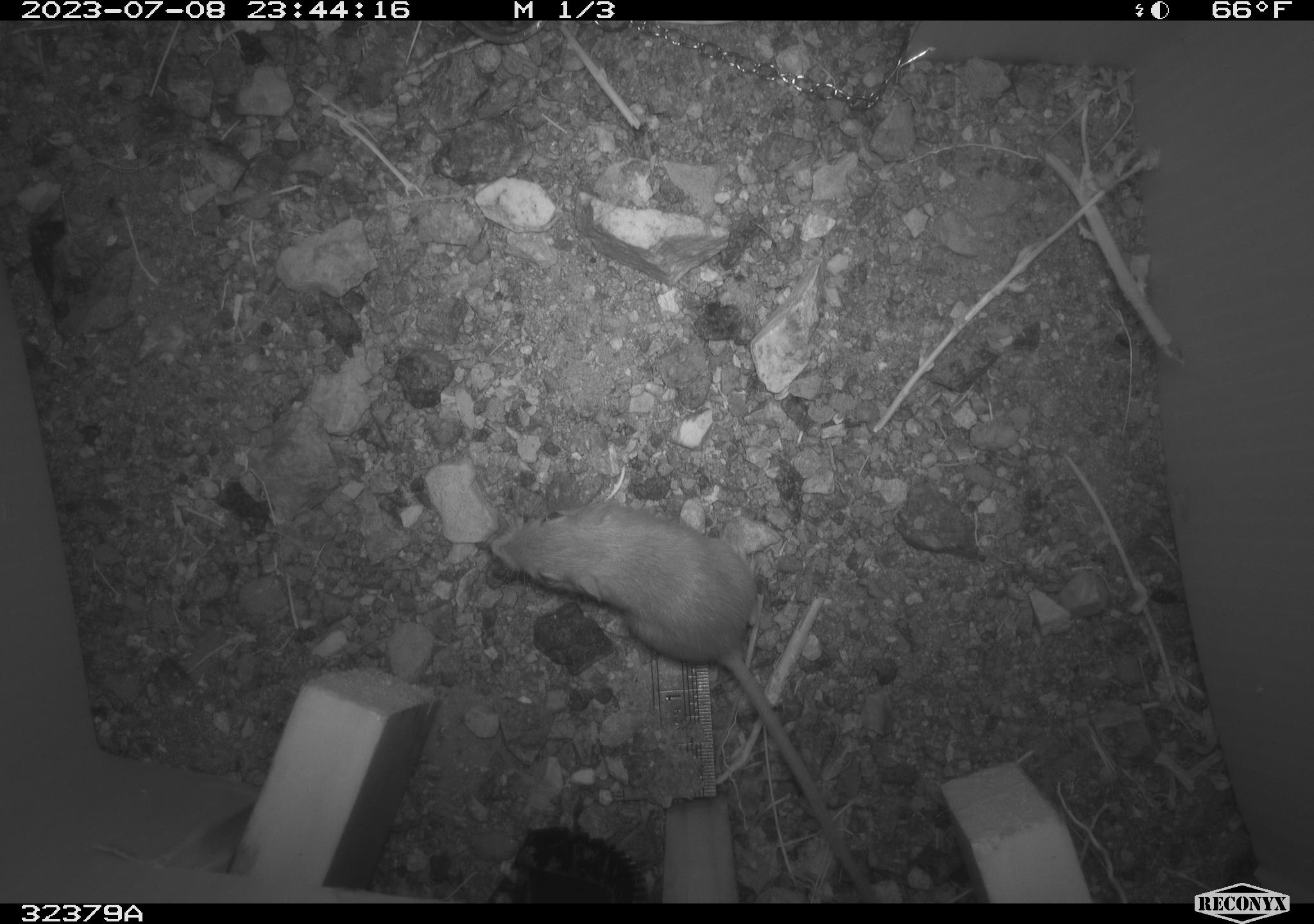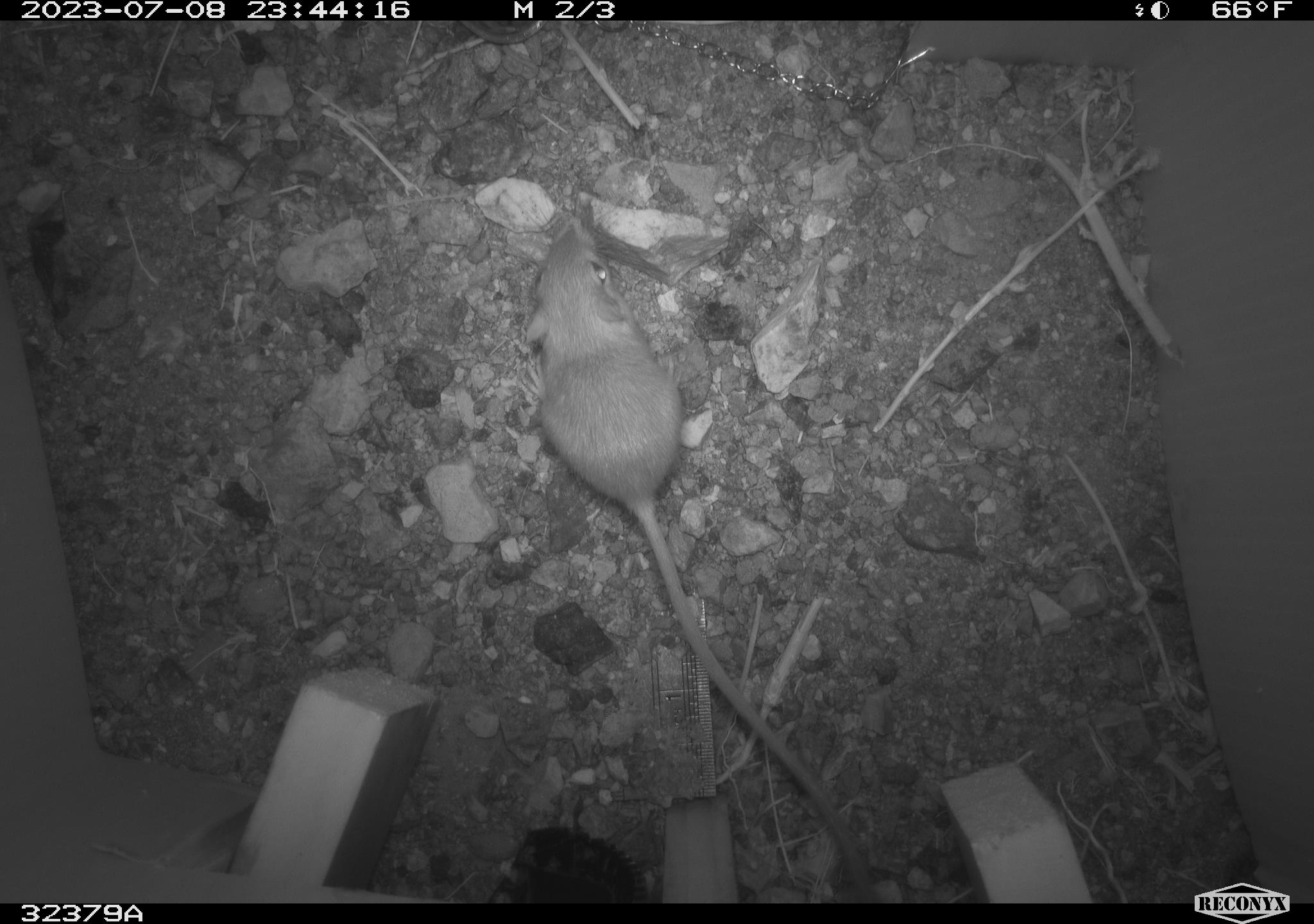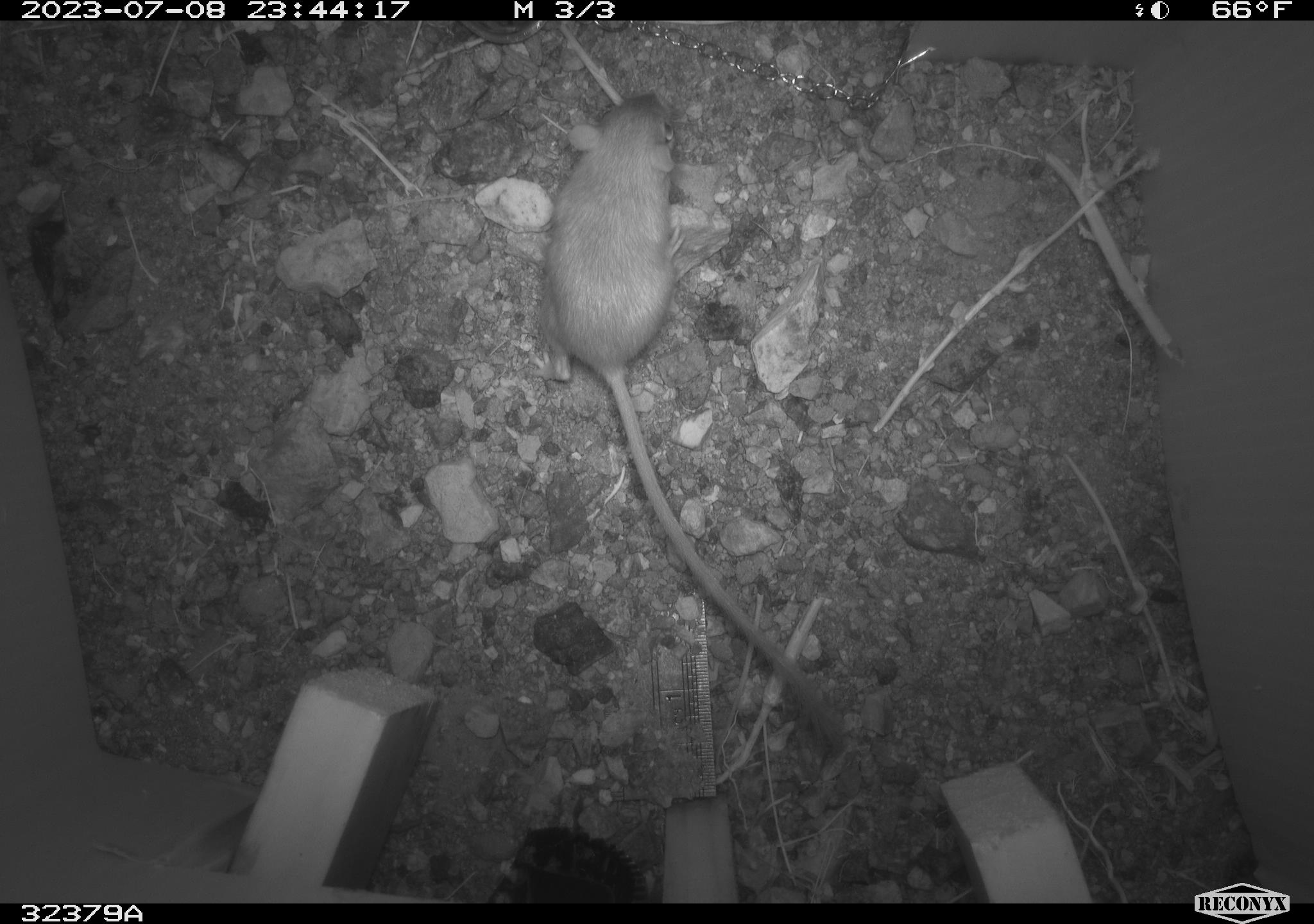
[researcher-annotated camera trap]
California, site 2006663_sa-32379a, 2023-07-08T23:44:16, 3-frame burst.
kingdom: Animalia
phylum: Chordata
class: Mammalia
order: Rodentia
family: Heteromyidae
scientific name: Heteromyidae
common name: kangaroo rats and pocket mice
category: heteromyidae family